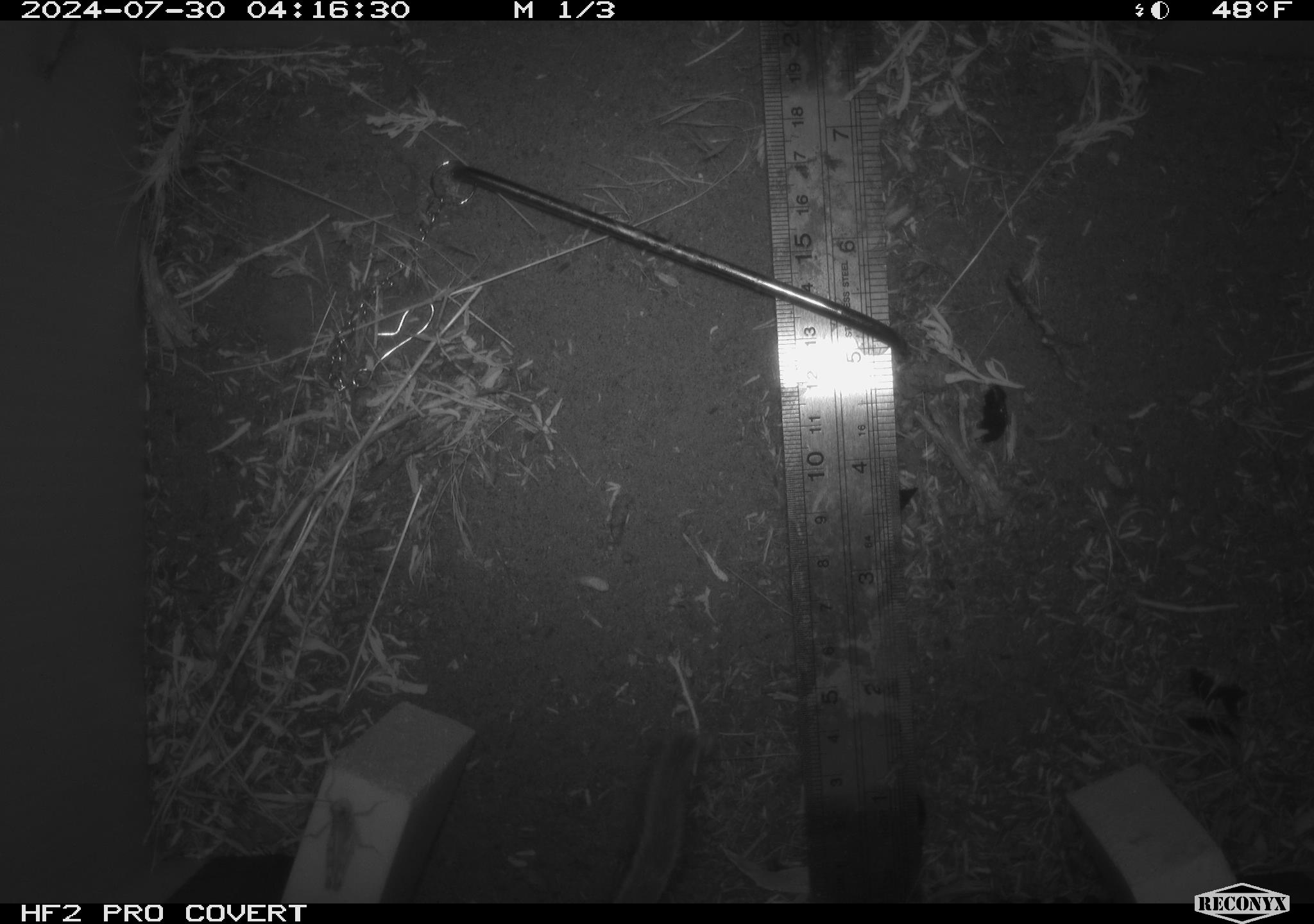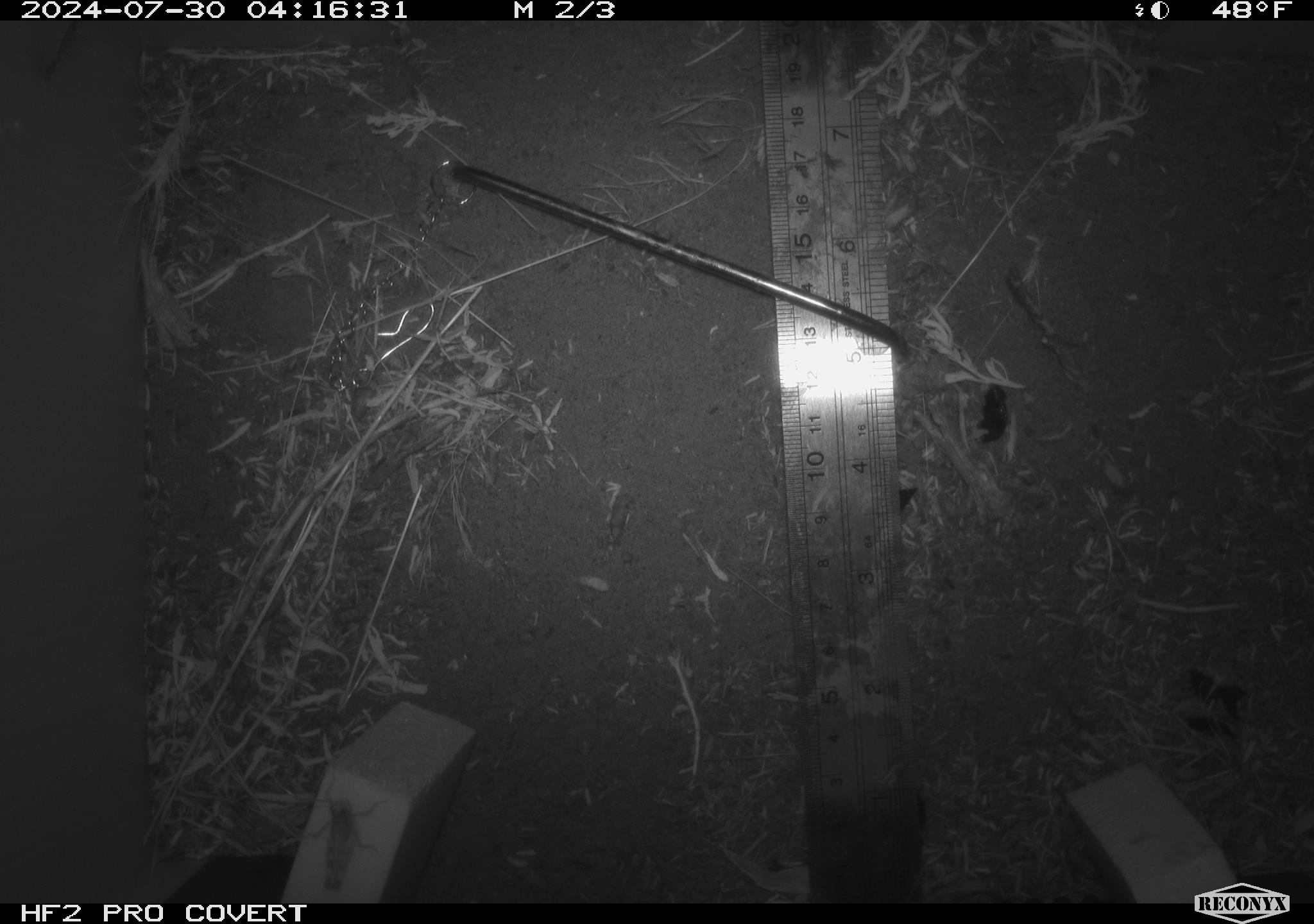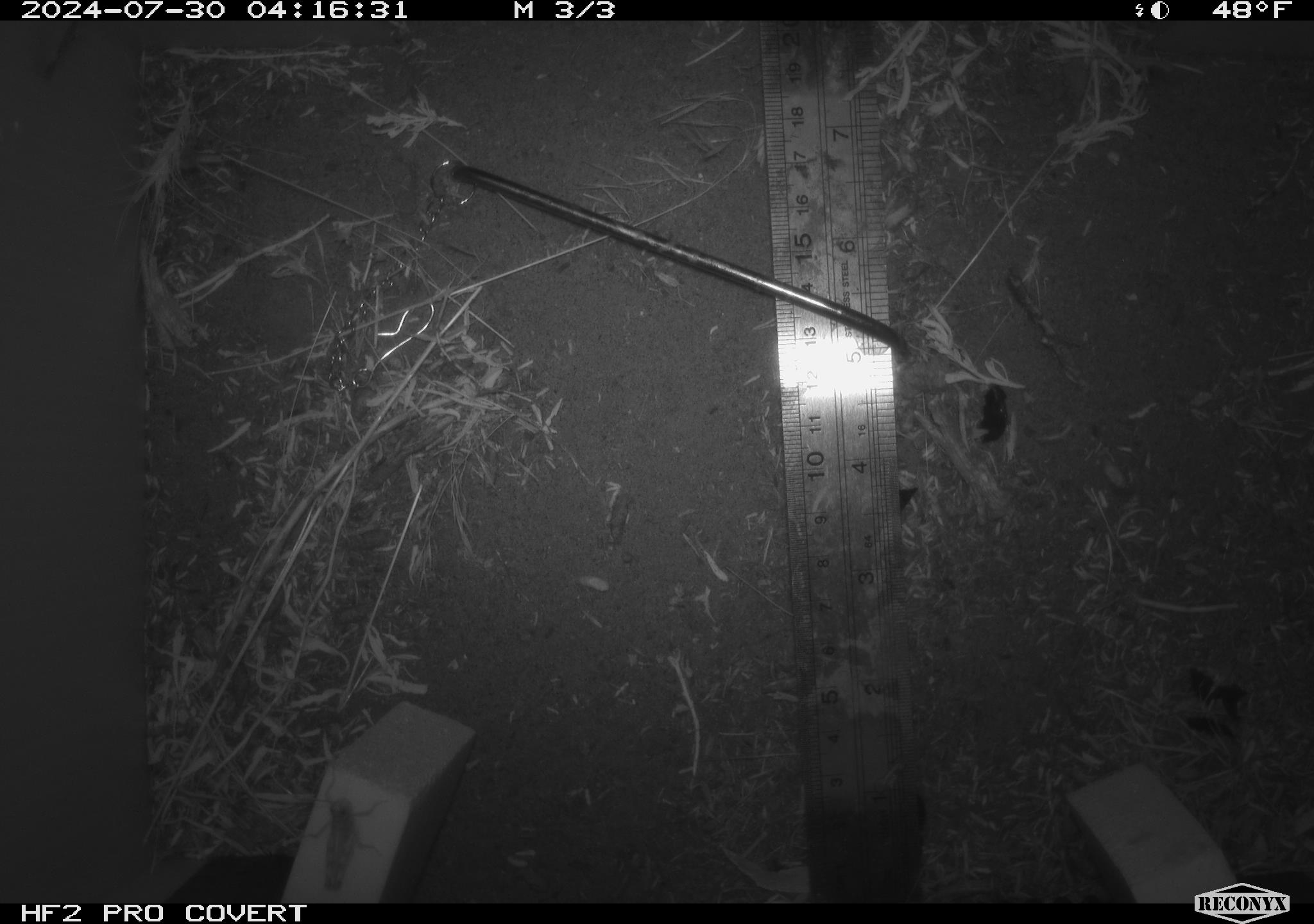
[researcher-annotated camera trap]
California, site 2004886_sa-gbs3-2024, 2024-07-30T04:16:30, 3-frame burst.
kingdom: Animalia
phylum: Chordata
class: Mammalia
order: Rodentia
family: Cricetidae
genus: Neotoma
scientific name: Neotoma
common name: pack rat or woodrat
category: neotoma species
Neotoma species (pack rat or woodrat) (Neotoma).